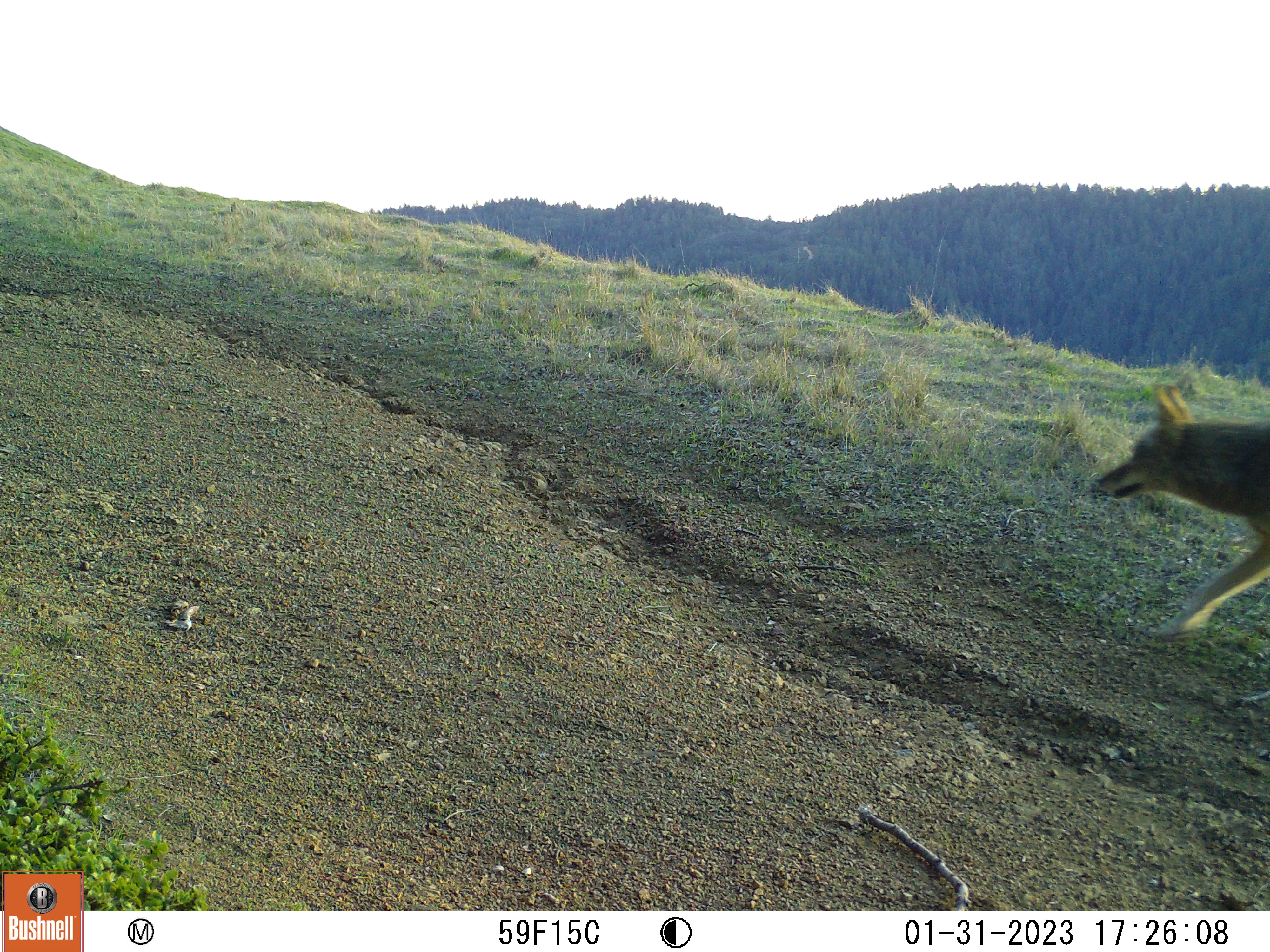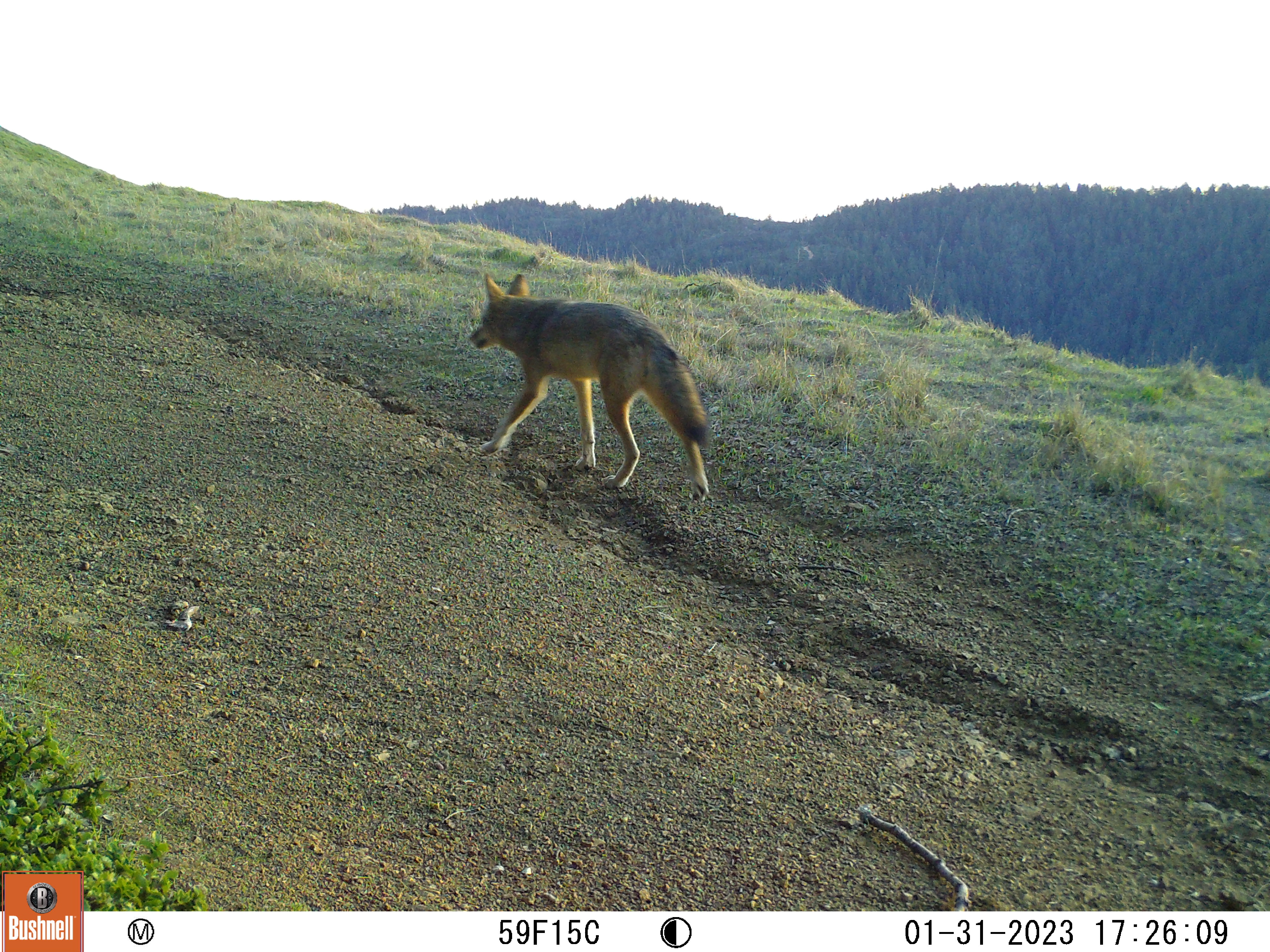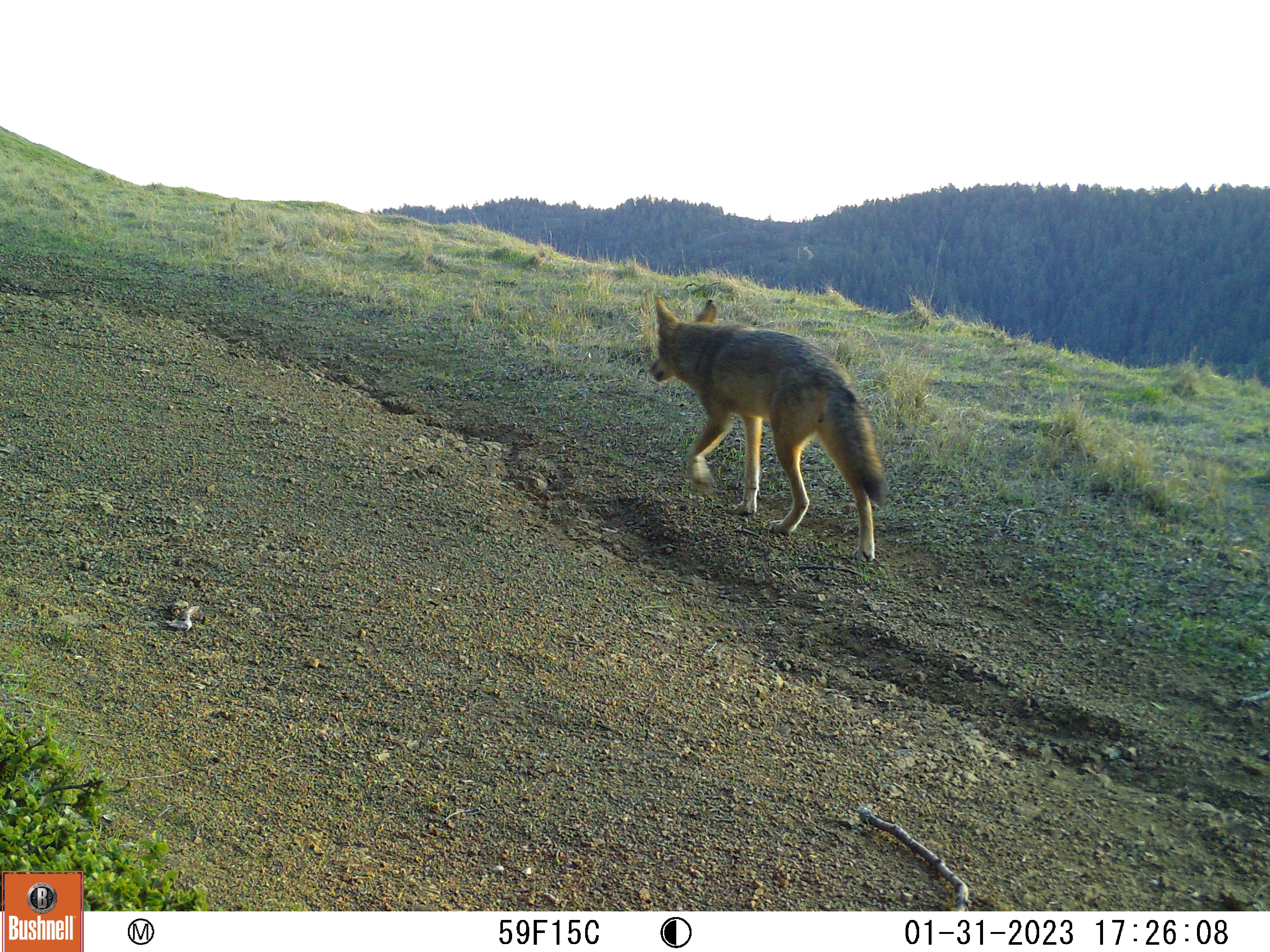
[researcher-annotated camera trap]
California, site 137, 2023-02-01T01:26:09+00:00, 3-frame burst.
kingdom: Animalia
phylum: Chordata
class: Mammalia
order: Carnivora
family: Canidae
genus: Canis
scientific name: Canis latrans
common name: coyote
Coyote (Canis latrans).